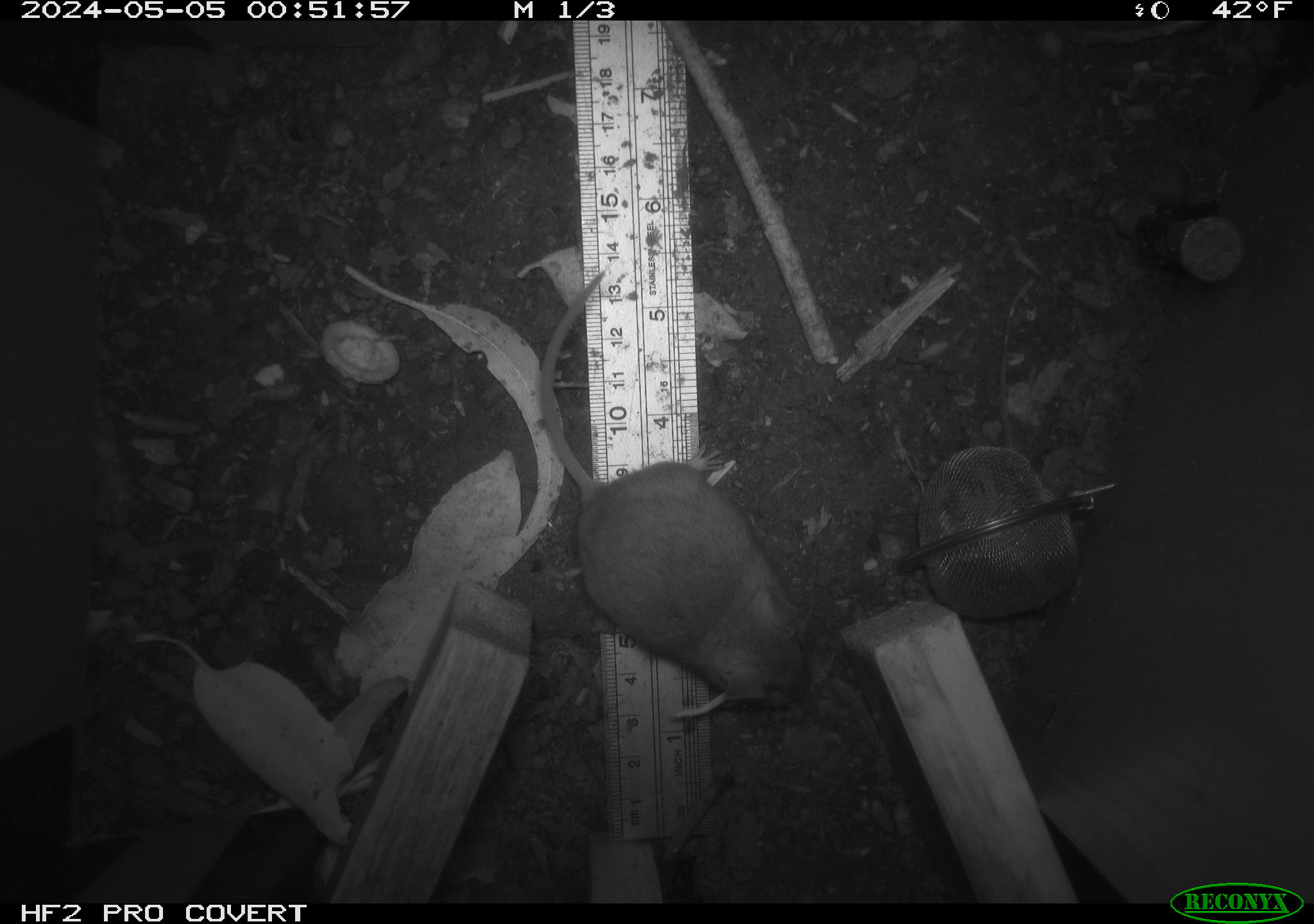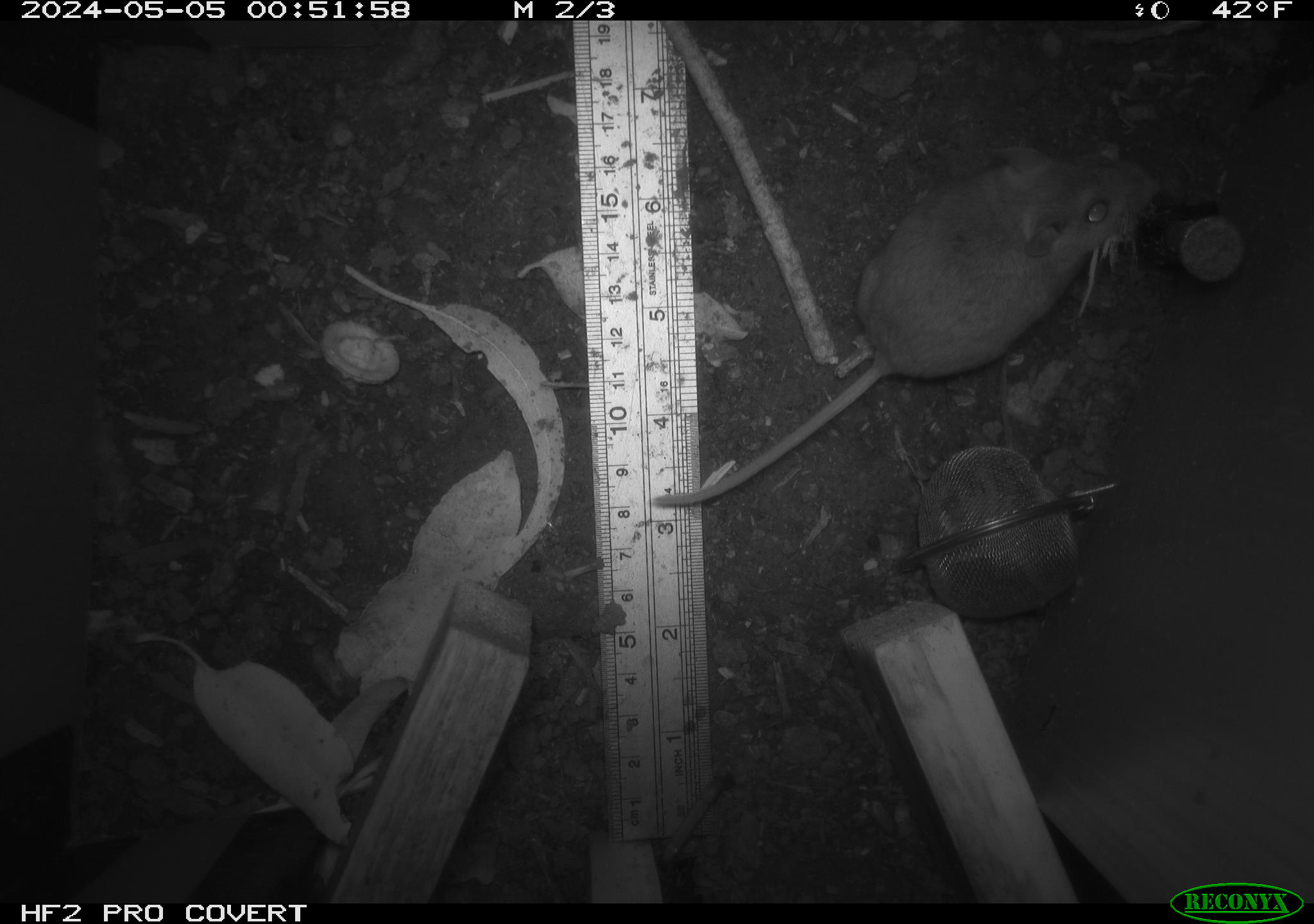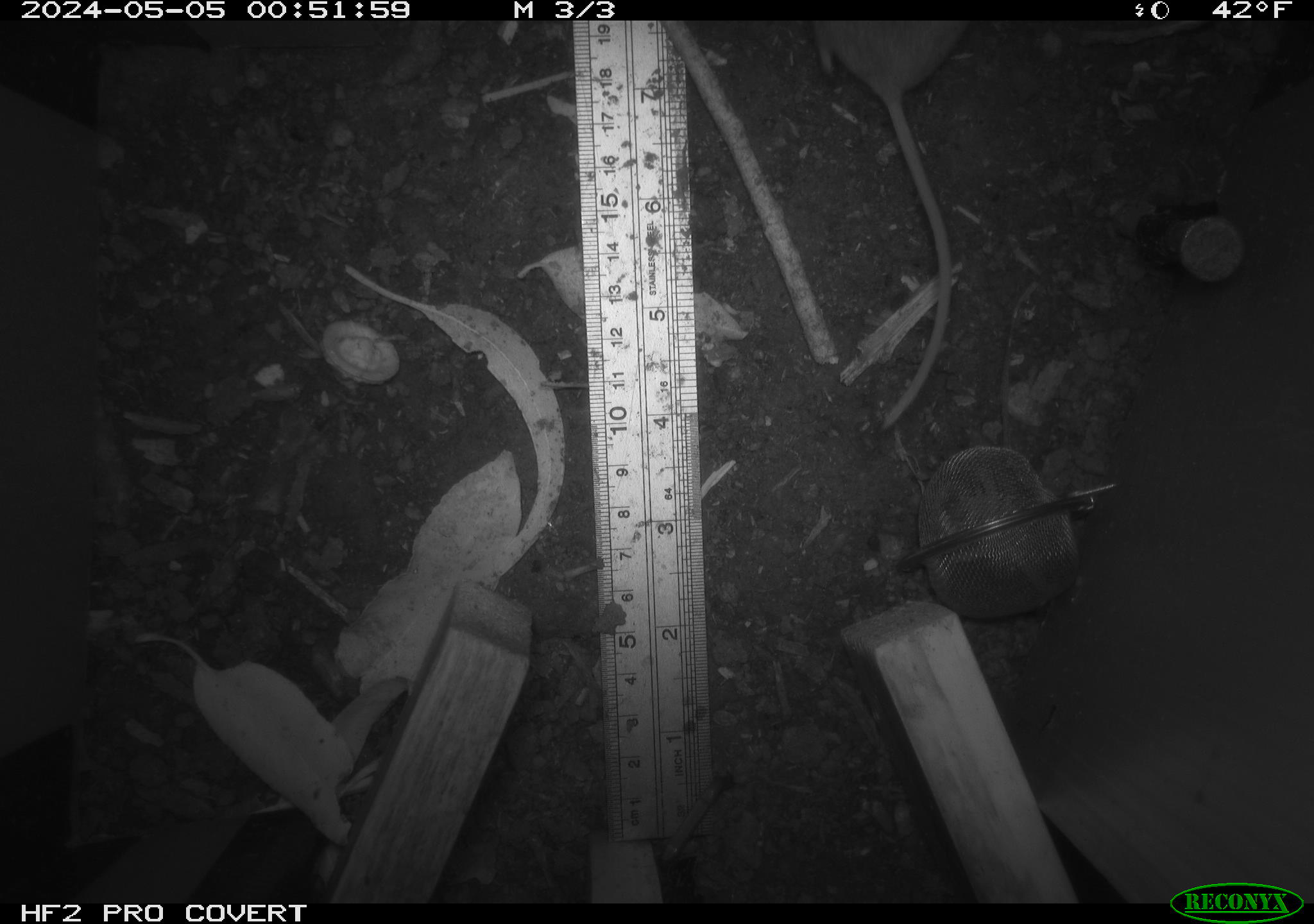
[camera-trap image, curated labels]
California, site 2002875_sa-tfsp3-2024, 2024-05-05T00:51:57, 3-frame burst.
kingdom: Animalia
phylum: Chordata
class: Mammalia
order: Rodentia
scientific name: Rodentia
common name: mouse species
Mouse species (Rodentia).